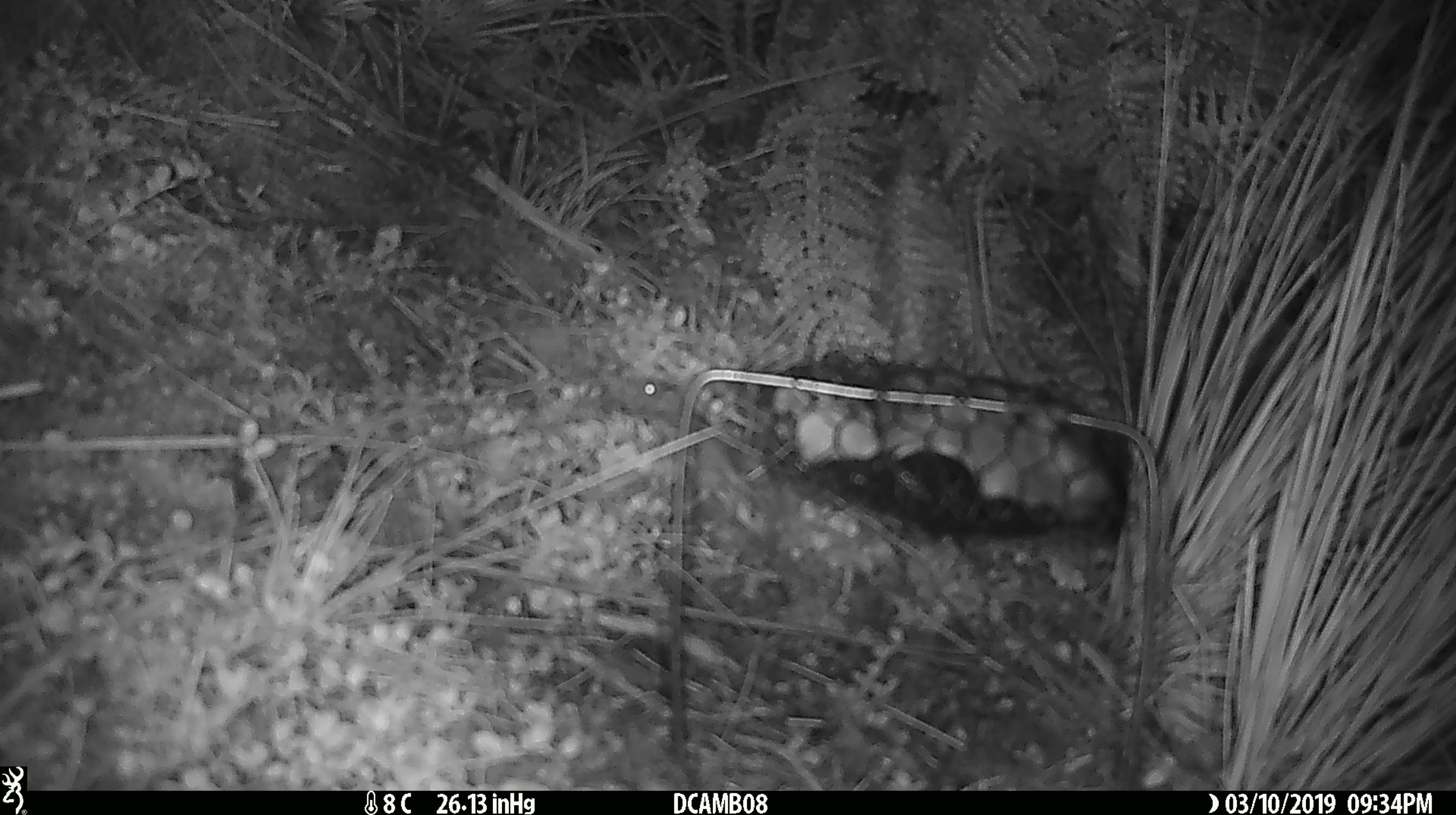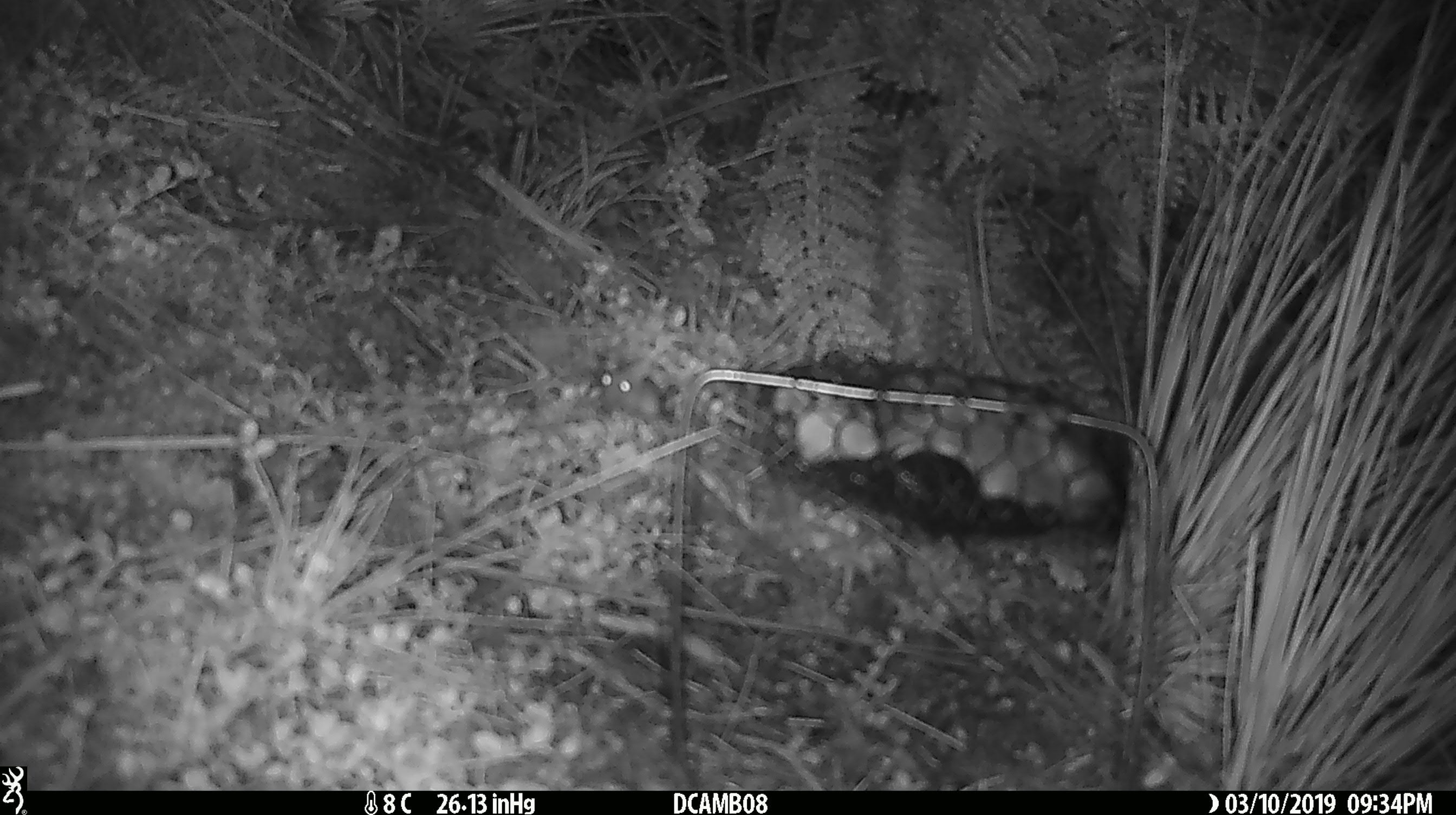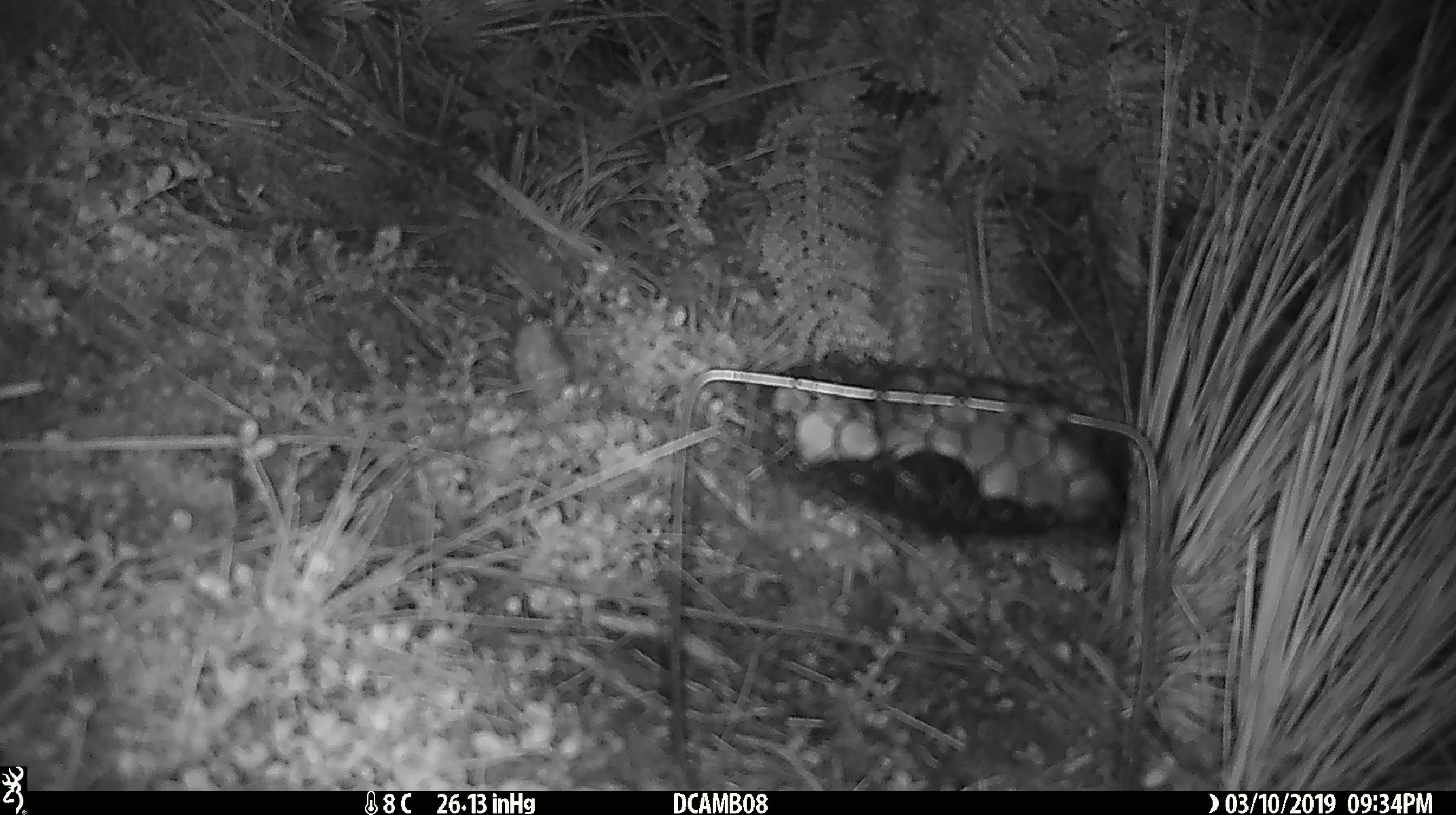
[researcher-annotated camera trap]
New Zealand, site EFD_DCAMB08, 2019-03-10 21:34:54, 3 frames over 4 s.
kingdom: Animalia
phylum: Chordata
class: Mammalia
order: Rodentia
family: Muridae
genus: Mus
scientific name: Mus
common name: mouse